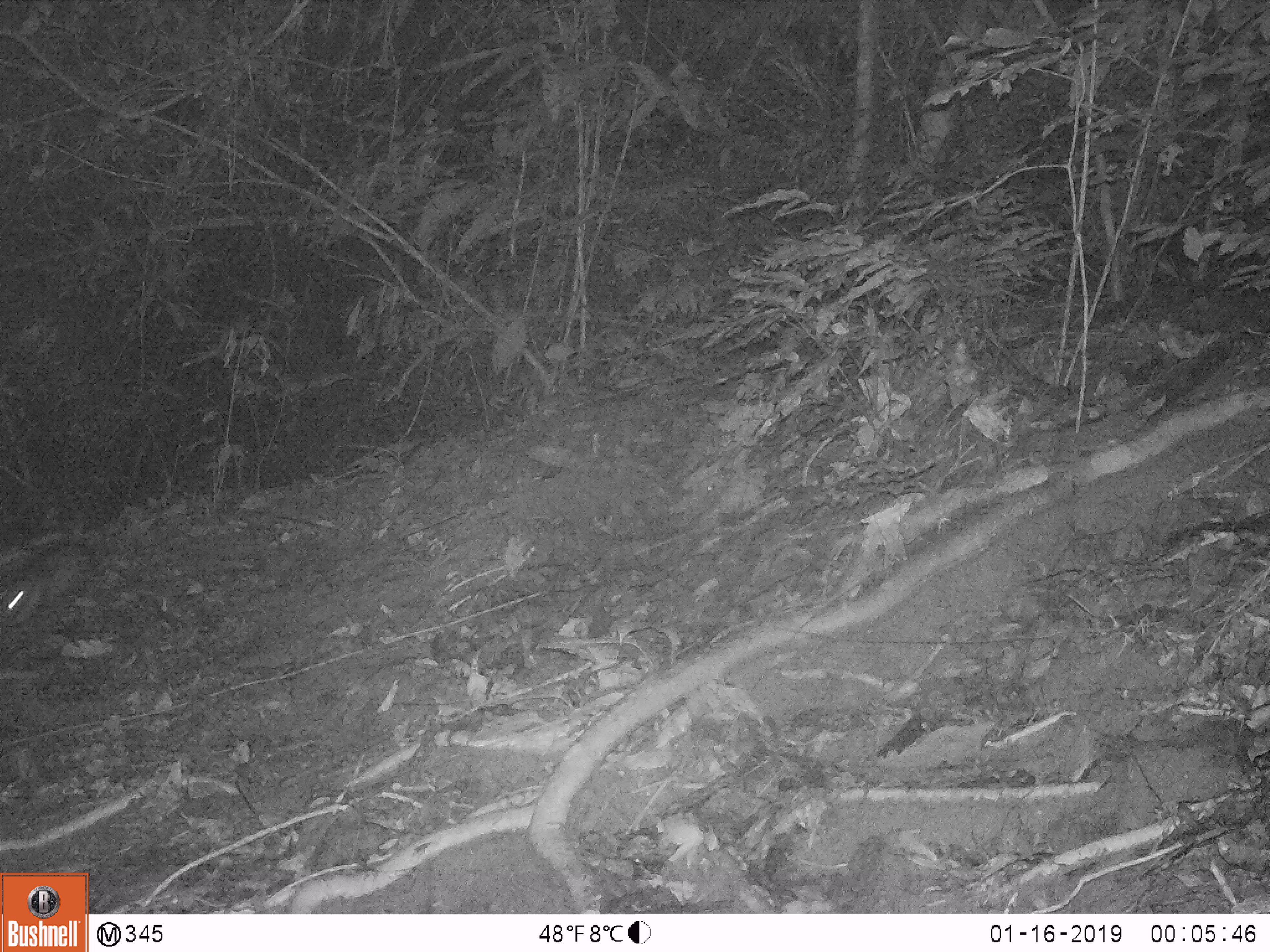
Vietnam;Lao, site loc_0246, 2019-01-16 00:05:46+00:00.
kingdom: Animalia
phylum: Chordata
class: Mammalia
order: Rodentia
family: Hystricidae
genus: Atherurus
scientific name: Atherurus macrourus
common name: asiatic brush-tailed porcupine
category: asiatic brush tailed porcupine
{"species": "asiatic brush tailed porcupine (asiatic brush-tailed porcupine) (Atherurus macrourus)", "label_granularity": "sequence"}